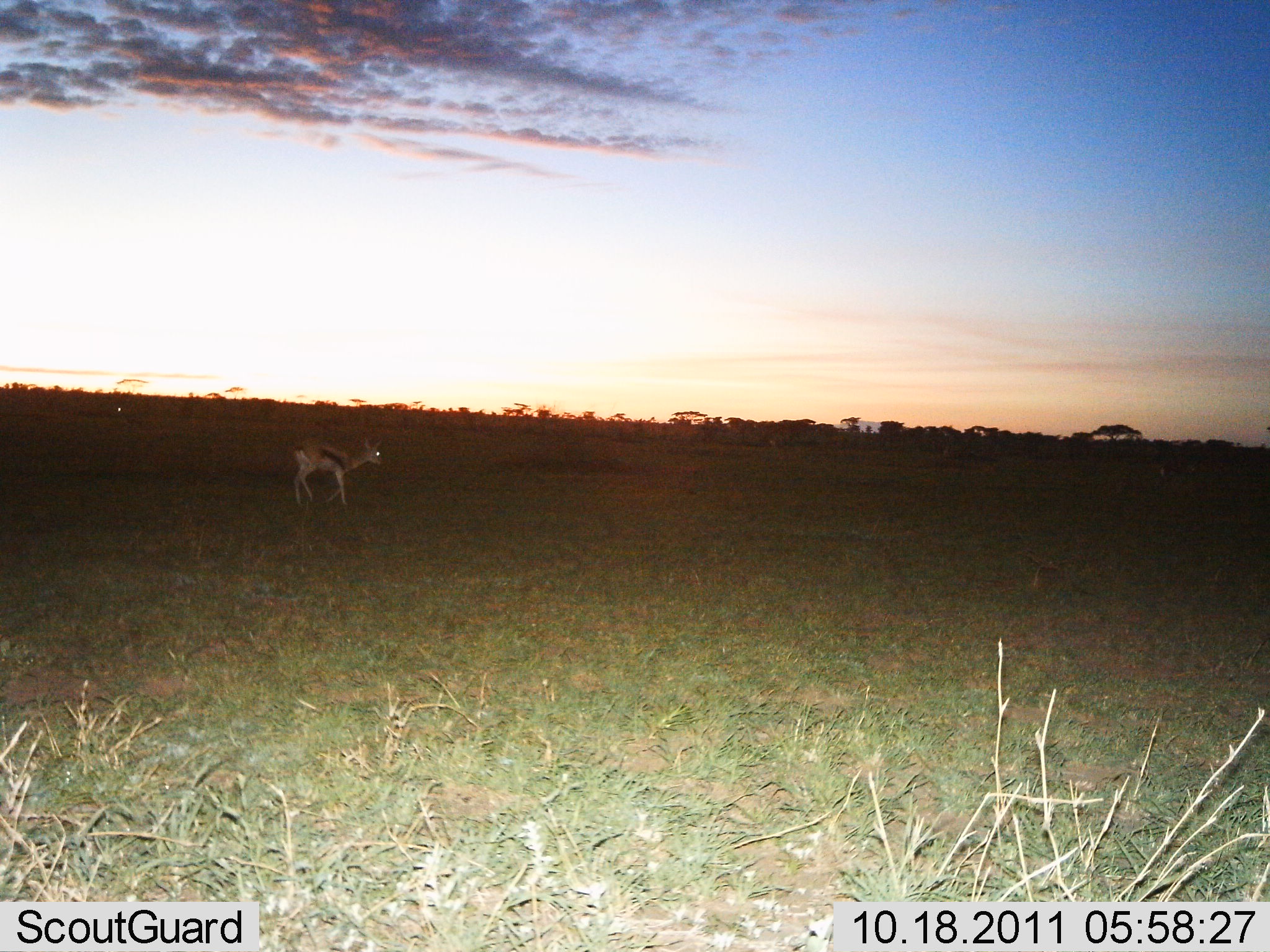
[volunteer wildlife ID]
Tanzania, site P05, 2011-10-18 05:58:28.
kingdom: Animalia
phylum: Chordata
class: Mammalia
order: Artiodactyla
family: Bovidae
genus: Eudorcas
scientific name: Eudorcas thomsonii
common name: thomson's gazelle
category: gazellethomsons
Gazellethomsons (thomson's gazelle) (Eudorcas thomsonii), count 1. Behavior (volunteer vote fractions): standing 42%, resting 0%, moving 58%, interacting 0%. Young present (vote fraction): 0%. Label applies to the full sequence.